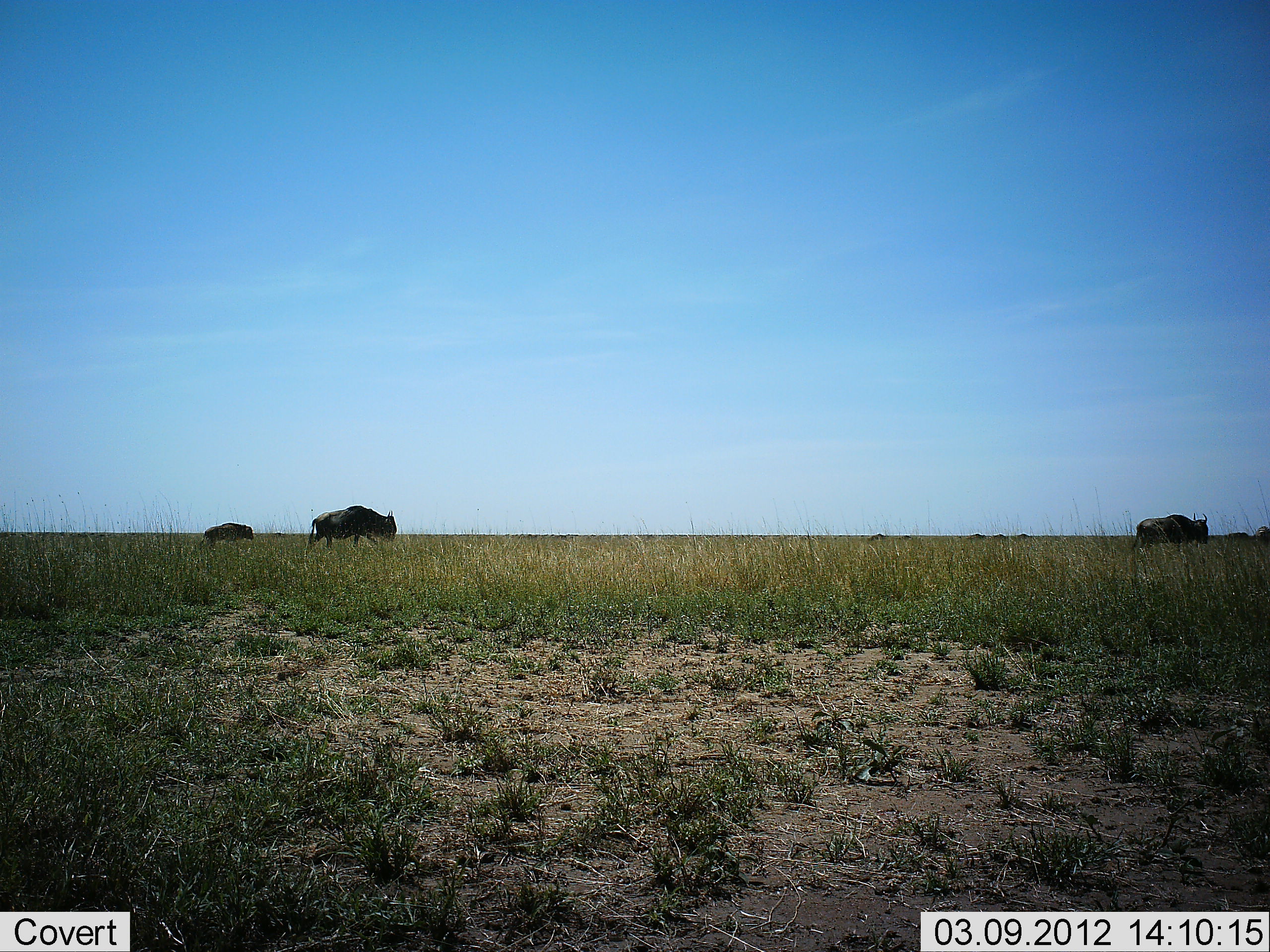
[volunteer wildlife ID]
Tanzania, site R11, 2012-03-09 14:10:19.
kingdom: Animalia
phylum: Chordata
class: Mammalia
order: Artiodactyla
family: Bovidae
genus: Connochaetes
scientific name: Connochaetes taurinus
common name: blue wildebeest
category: wildebeest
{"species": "wildebeest (blue wildebeest) (Connochaetes taurinus)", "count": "3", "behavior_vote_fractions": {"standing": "22%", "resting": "3%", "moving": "81%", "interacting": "6%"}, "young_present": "22%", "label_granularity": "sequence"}